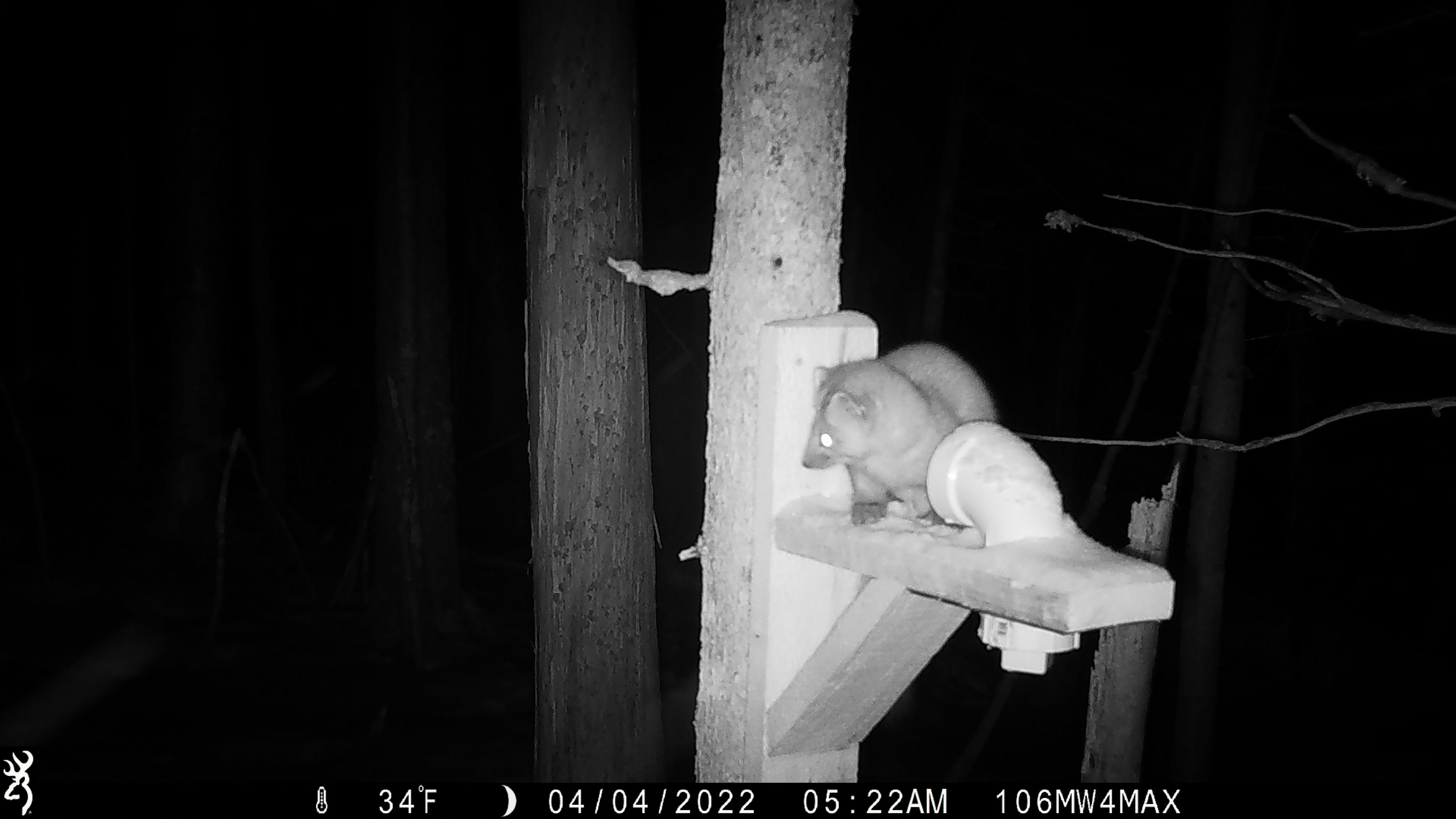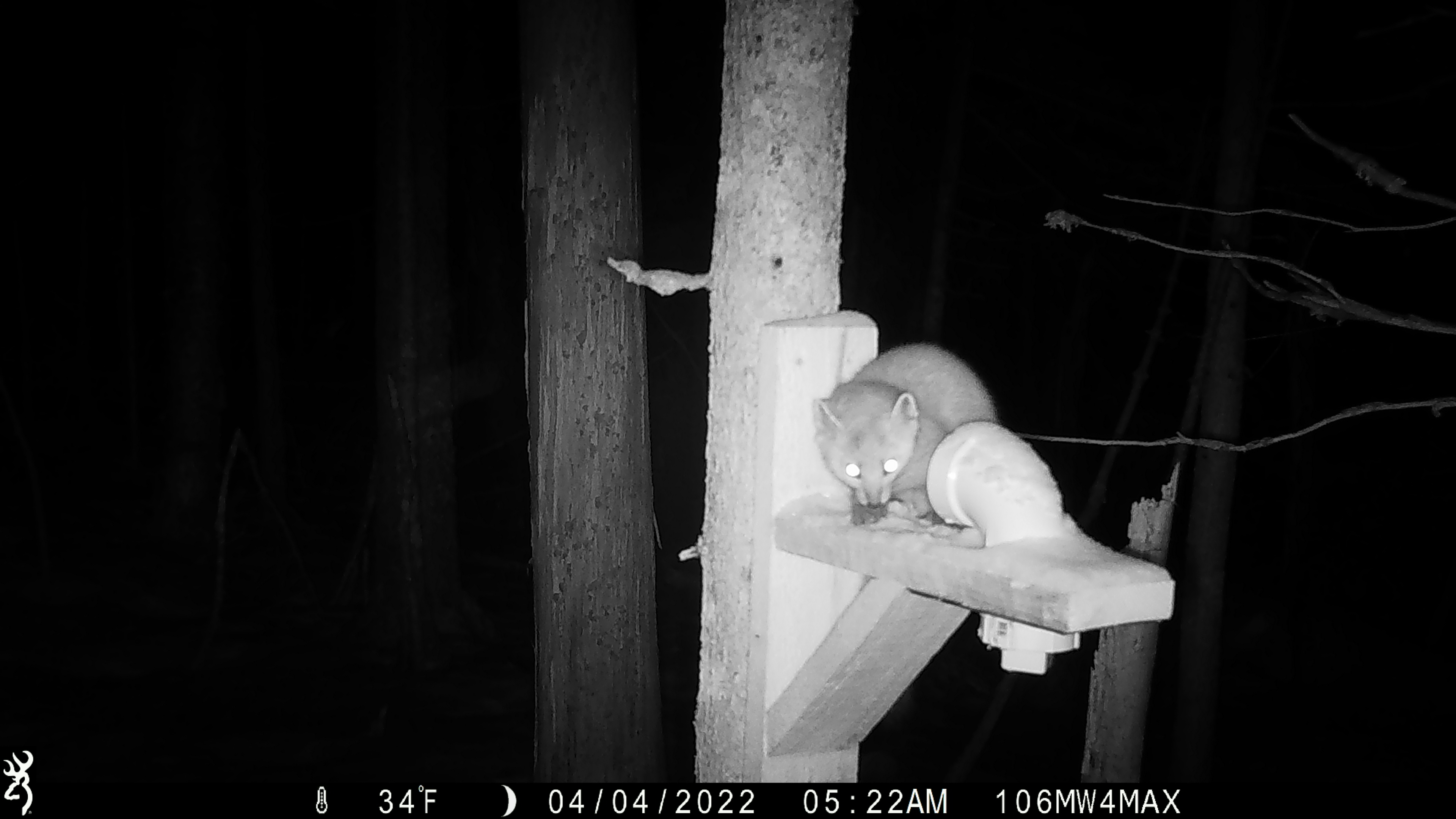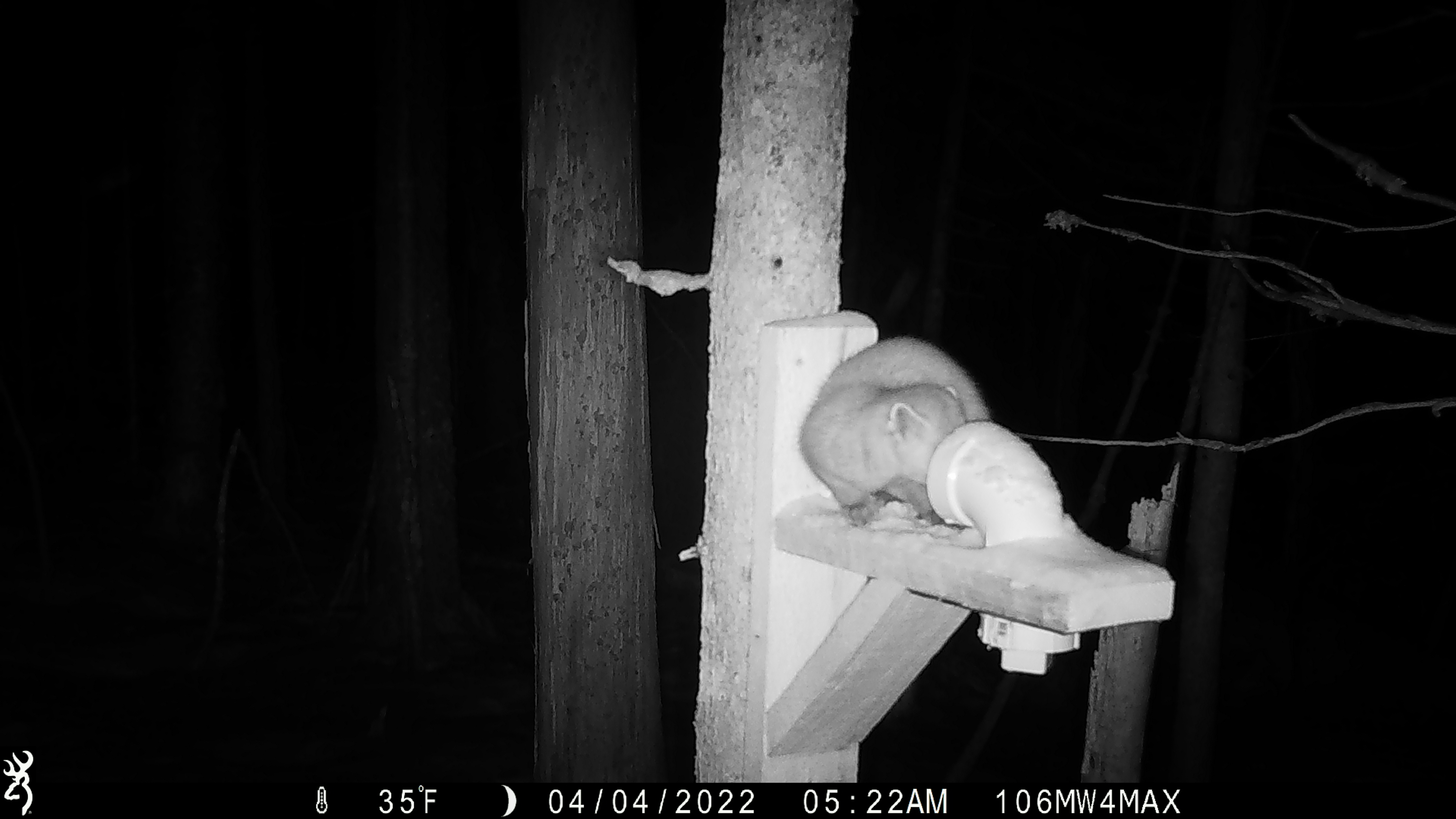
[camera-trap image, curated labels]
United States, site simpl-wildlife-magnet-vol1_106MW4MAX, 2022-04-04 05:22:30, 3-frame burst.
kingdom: Animalia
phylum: Chordata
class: Mammalia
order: Carnivora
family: Mustelidae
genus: Martes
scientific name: Martes americana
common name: american marten